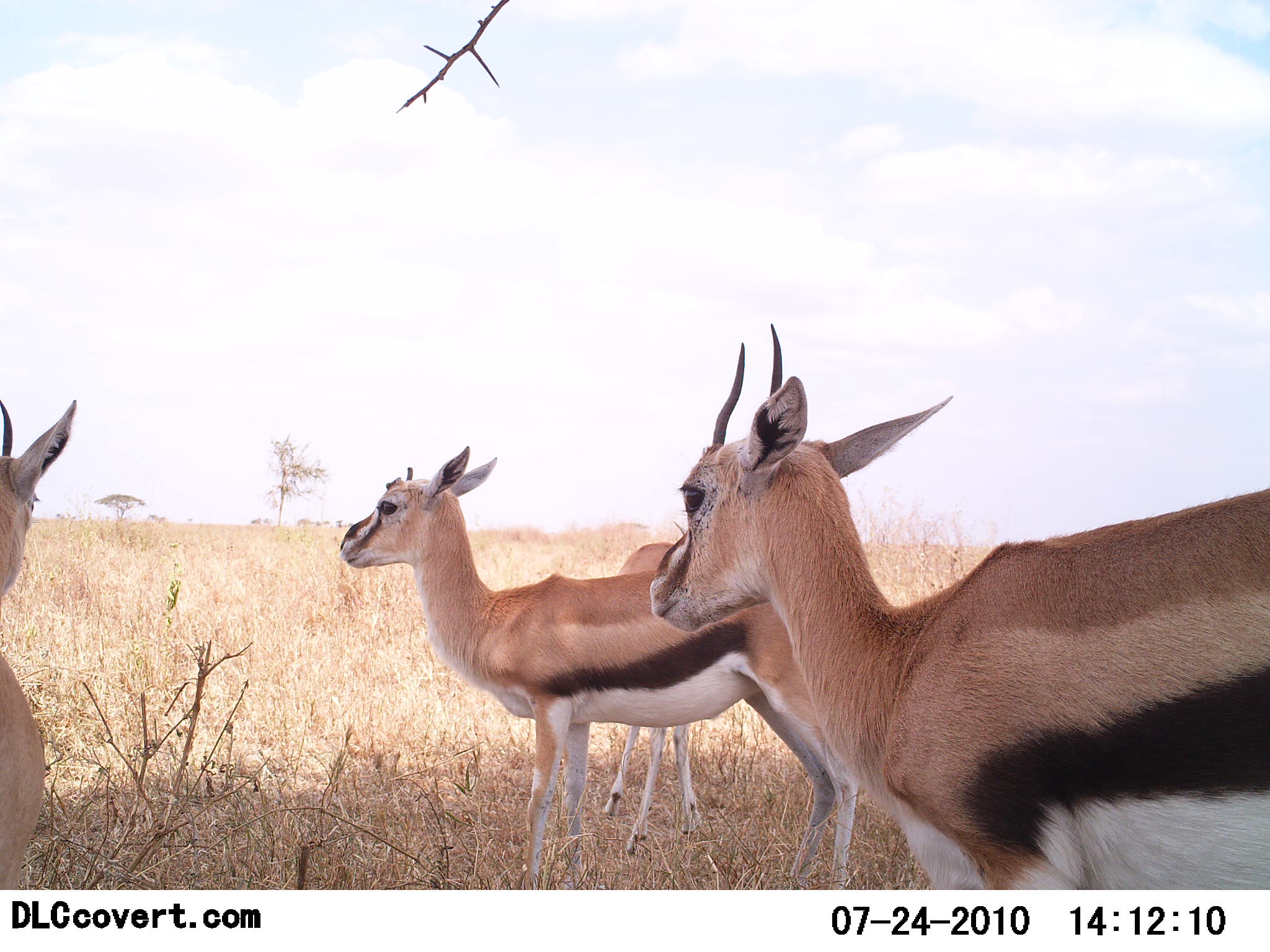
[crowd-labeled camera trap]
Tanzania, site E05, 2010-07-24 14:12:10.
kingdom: Animalia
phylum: Chordata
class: Mammalia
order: Artiodactyla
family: Bovidae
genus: Eudorcas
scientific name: Eudorcas thomsonii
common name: thomson's gazelle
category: gazellethomsons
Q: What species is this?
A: Gazellethomsons (thomson's gazelle) (Eudorcas thomsonii).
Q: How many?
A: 4.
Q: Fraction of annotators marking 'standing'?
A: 100%.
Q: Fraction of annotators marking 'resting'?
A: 7%.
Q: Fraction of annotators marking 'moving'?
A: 0%.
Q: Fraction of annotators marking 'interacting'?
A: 0%.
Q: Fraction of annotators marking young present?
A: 0%.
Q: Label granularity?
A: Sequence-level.